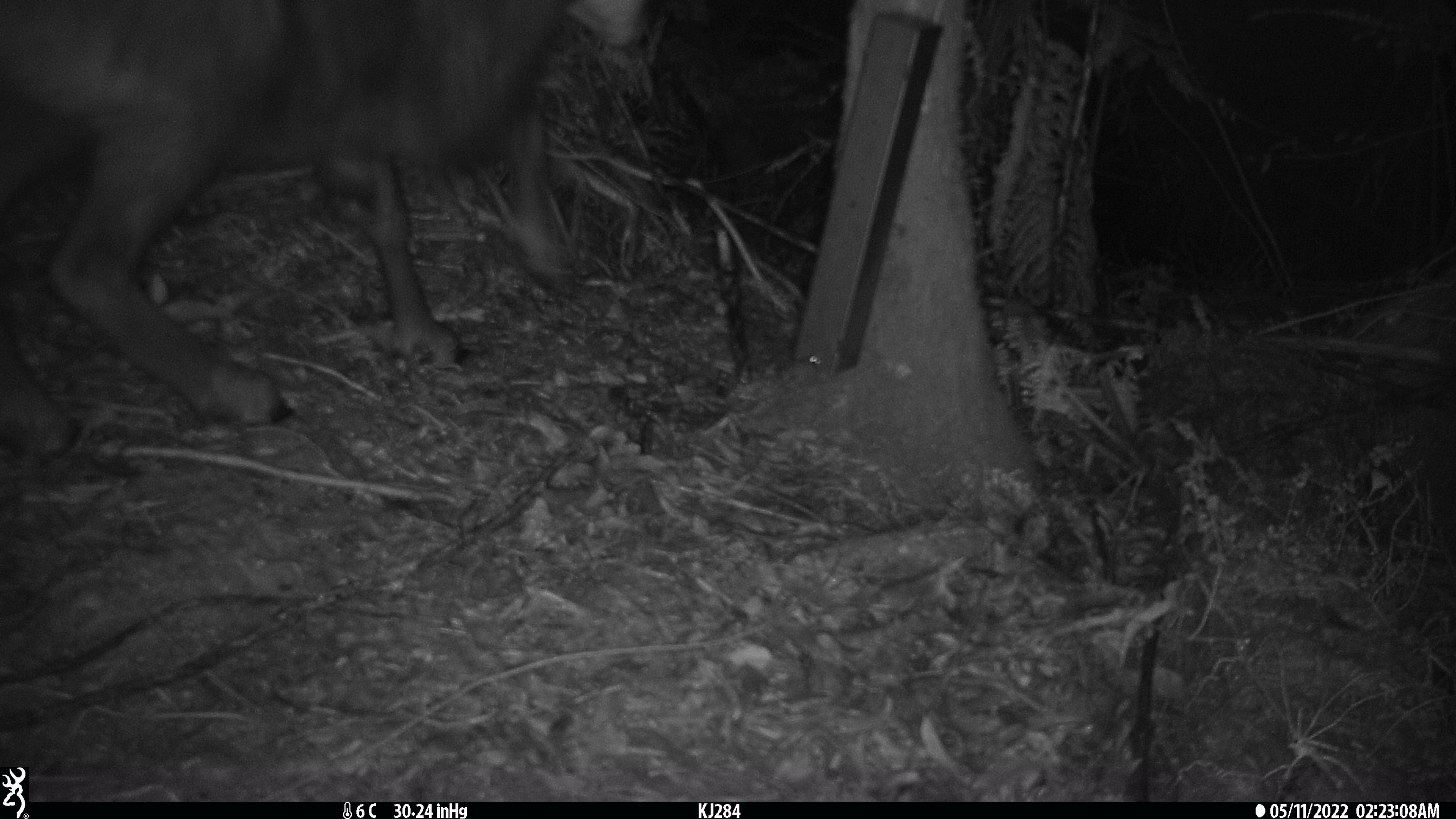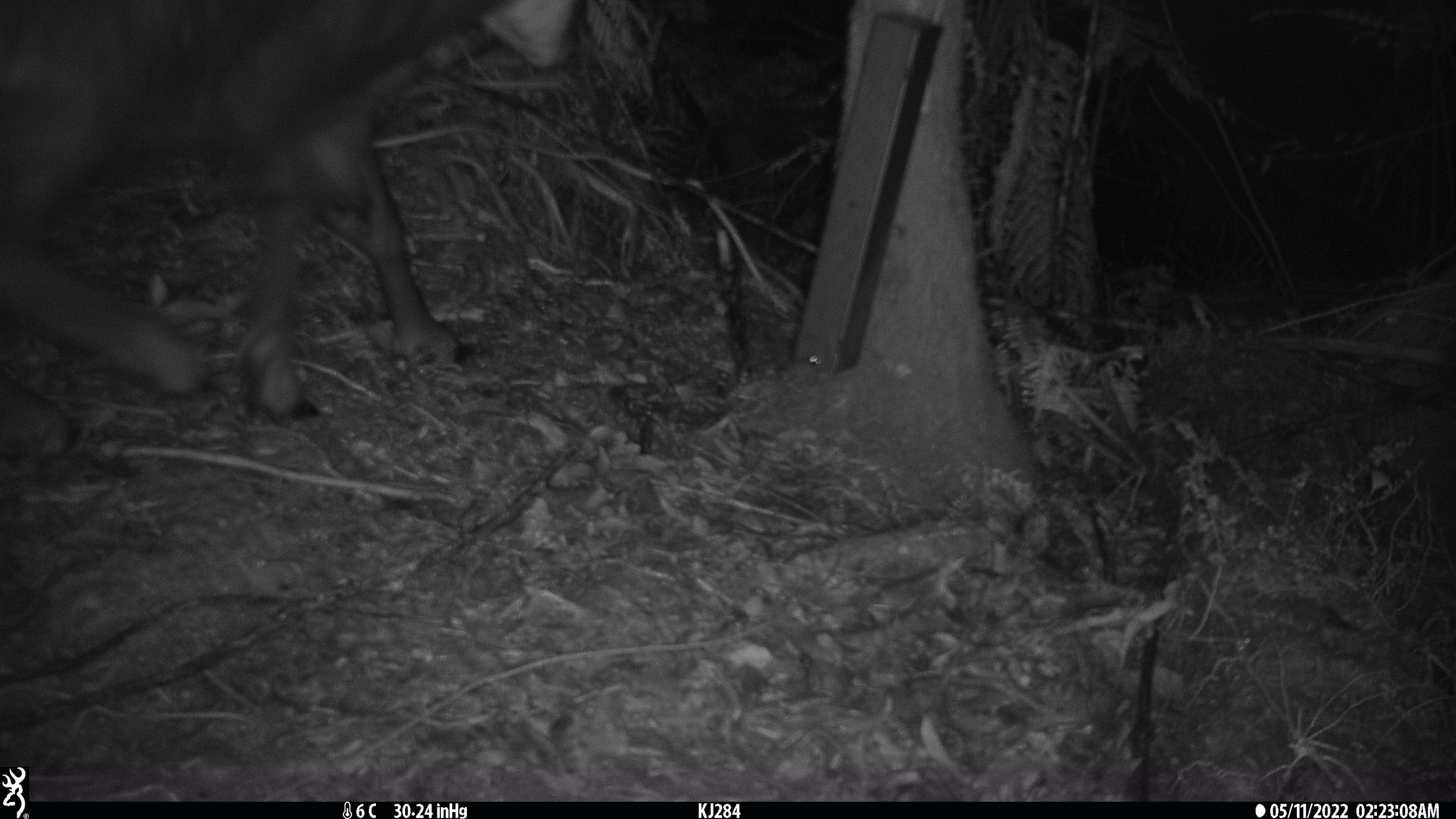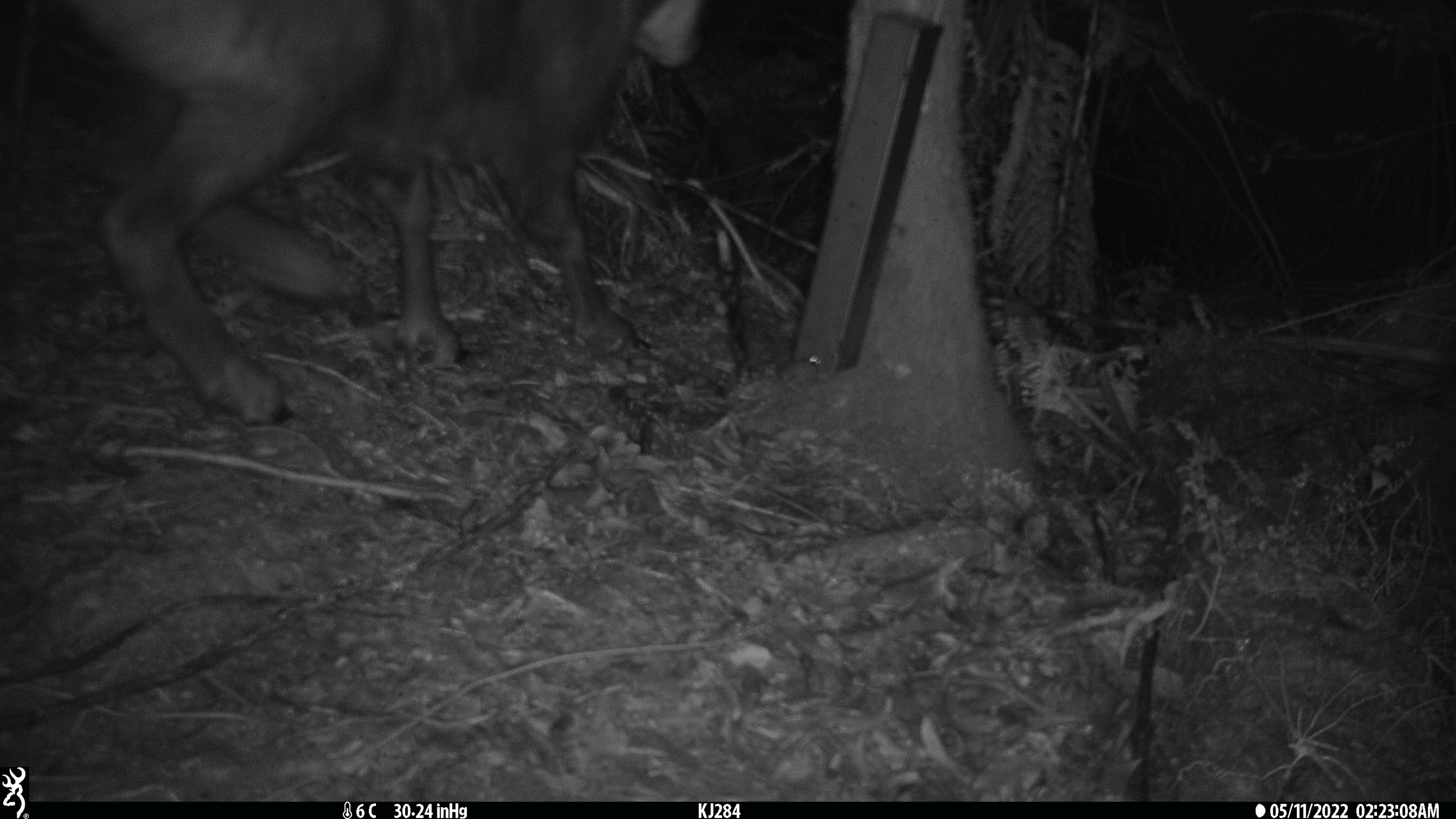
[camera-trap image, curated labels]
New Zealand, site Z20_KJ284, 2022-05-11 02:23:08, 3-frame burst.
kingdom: Animalia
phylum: Chordata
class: Mammalia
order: Artiodactyla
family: Bovidae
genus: Rupicapra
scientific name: Rupicapra rupicapra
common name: alpine chamois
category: chamois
Chamois (alpine chamois) (Rupicapra rupicapra).